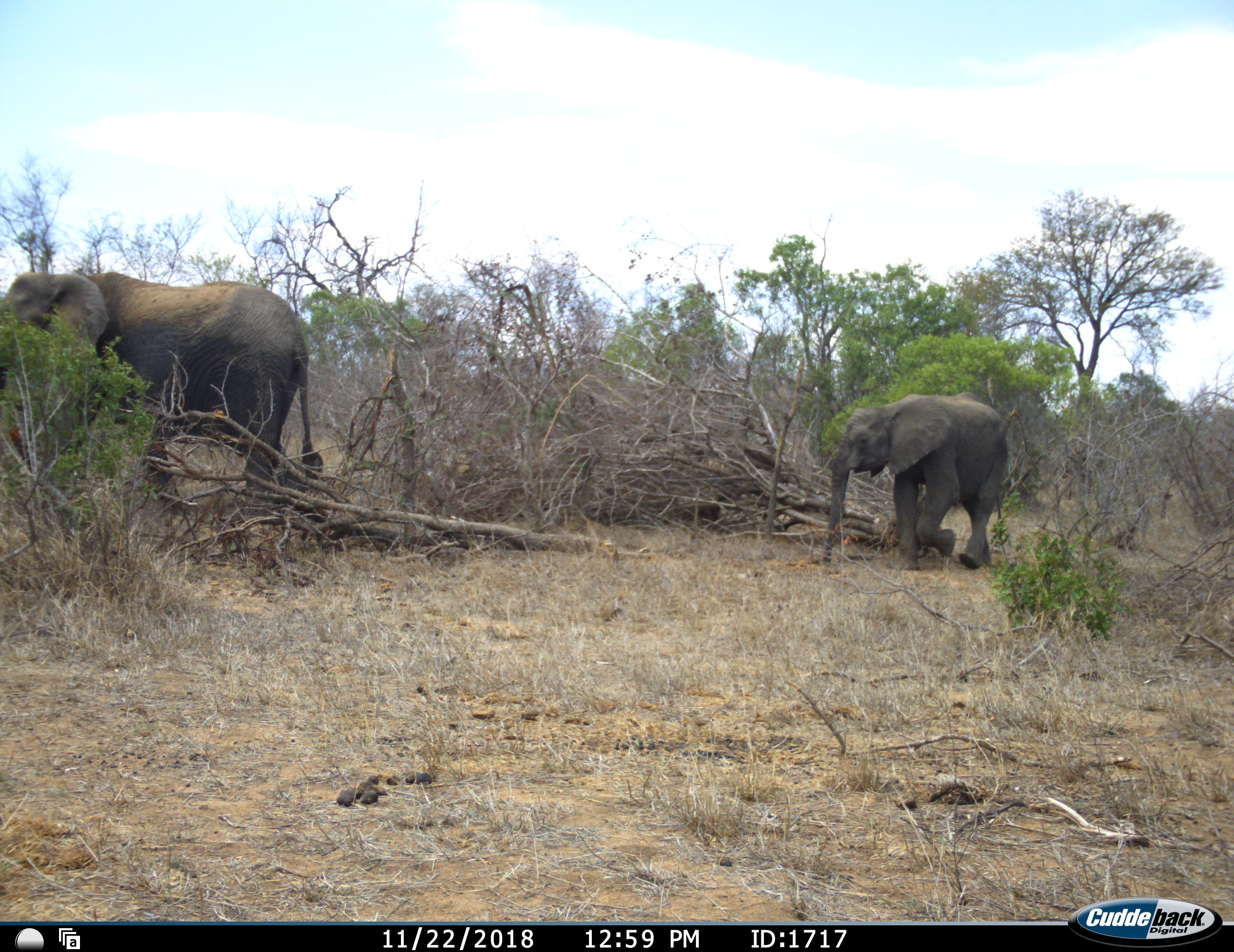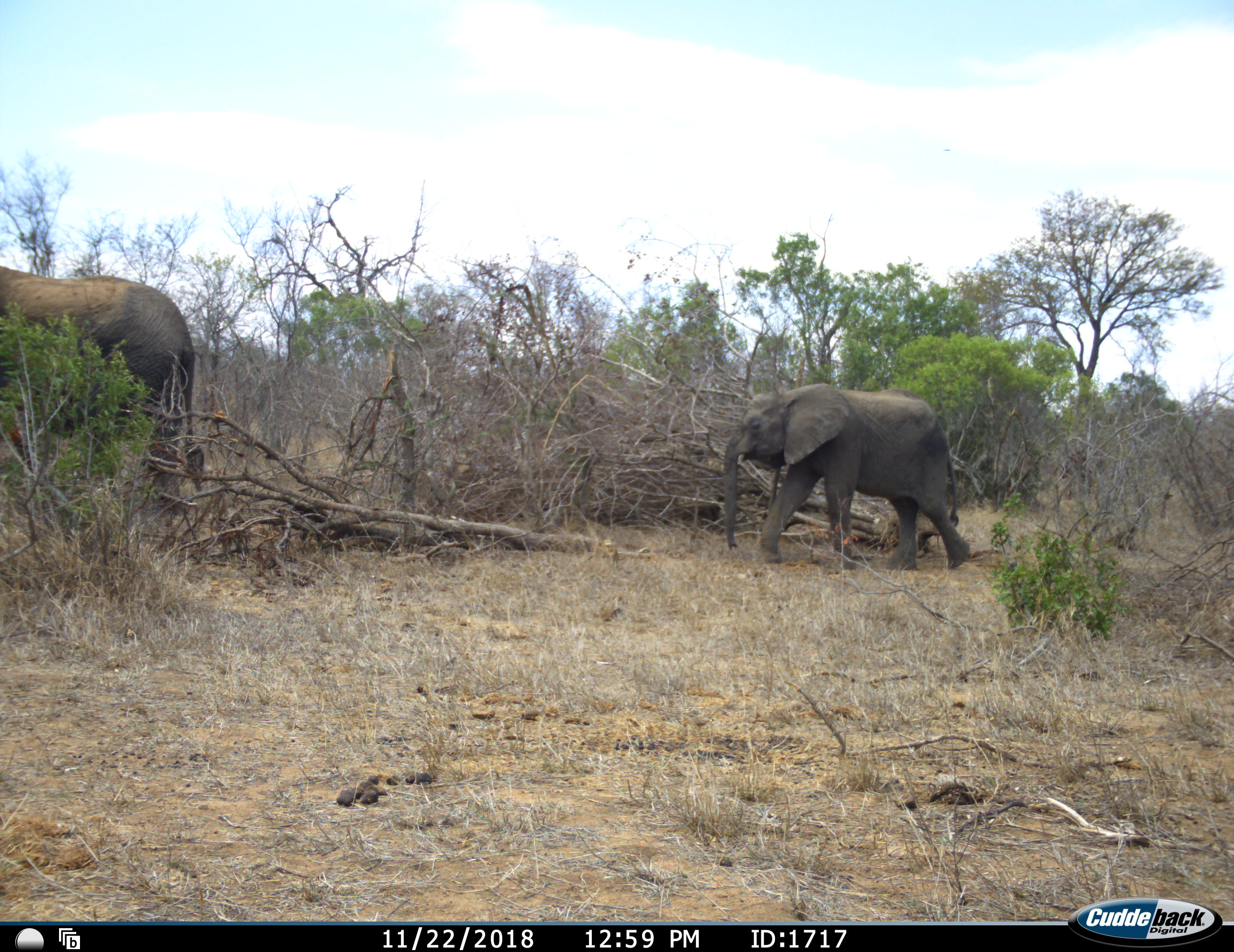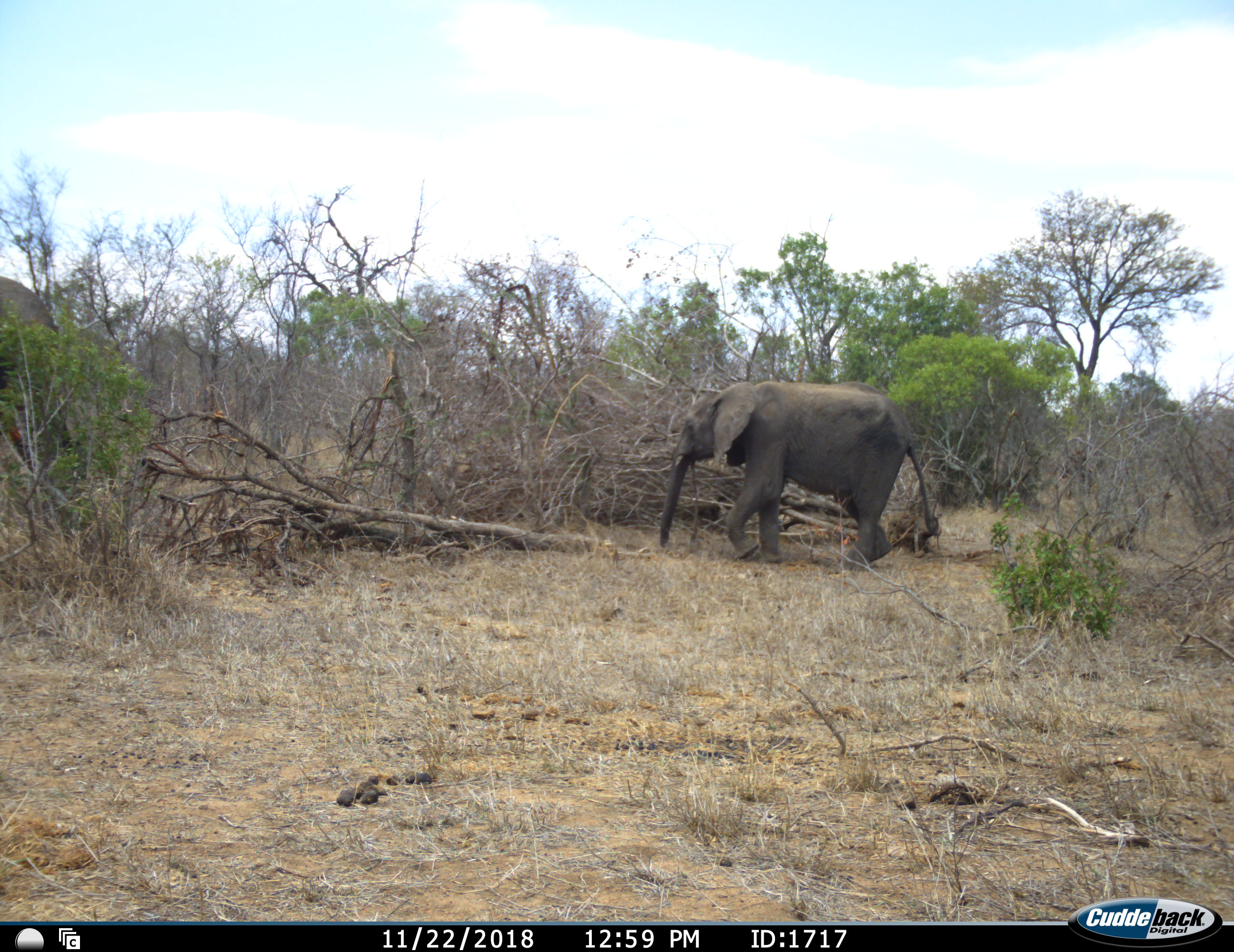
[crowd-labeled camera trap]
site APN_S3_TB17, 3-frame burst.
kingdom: Animalia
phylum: Chordata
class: Mammalia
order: Proboscidea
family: Elephantidae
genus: Loxodonta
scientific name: Loxodonta africana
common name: african bush elephant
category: elephant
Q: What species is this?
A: Elephant (african bush elephant) (Loxodonta africana).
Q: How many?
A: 2.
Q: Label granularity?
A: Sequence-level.